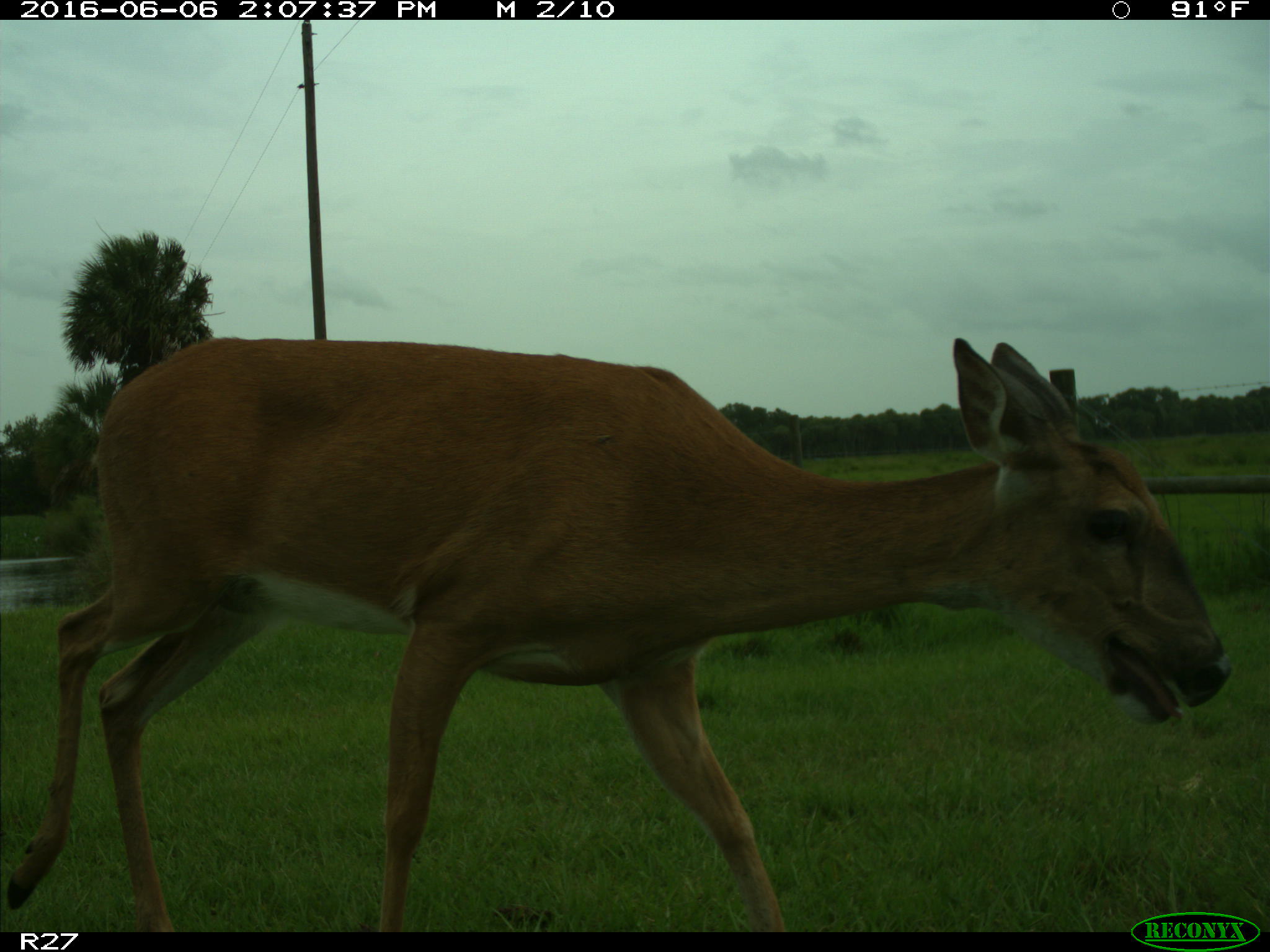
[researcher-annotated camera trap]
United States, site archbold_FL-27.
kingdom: Animalia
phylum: Chordata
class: Mammalia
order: Artiodactyla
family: Cervidae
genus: Odocoileus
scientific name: Odocoileus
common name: deer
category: unidentified deer